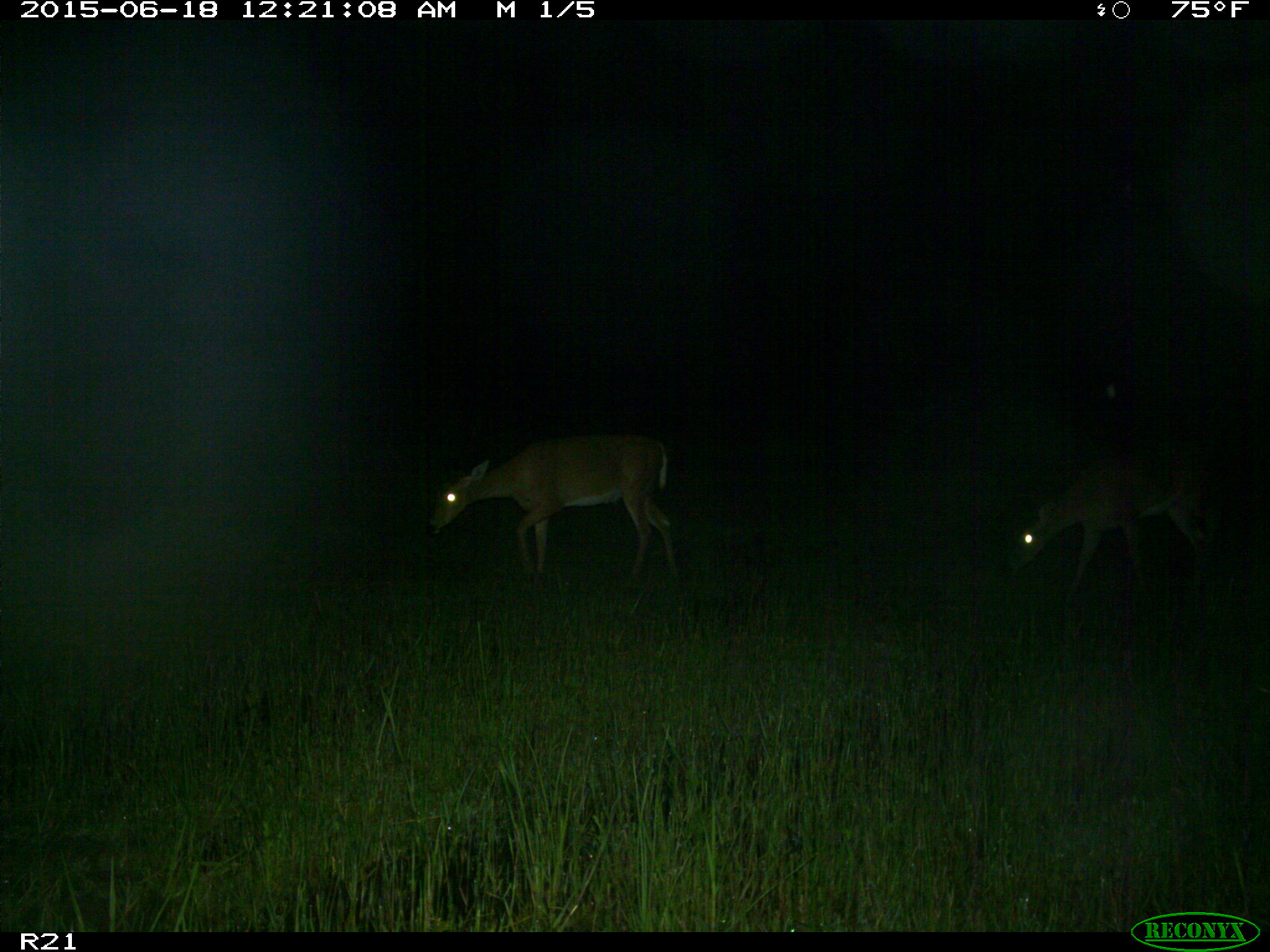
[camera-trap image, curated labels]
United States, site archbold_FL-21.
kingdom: Animalia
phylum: Chordata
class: Mammalia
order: Artiodactyla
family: Cervidae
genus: Odocoileus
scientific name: Odocoileus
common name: deer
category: unidentified deer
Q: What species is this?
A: Unidentified deer (deer) (Odocoileus).